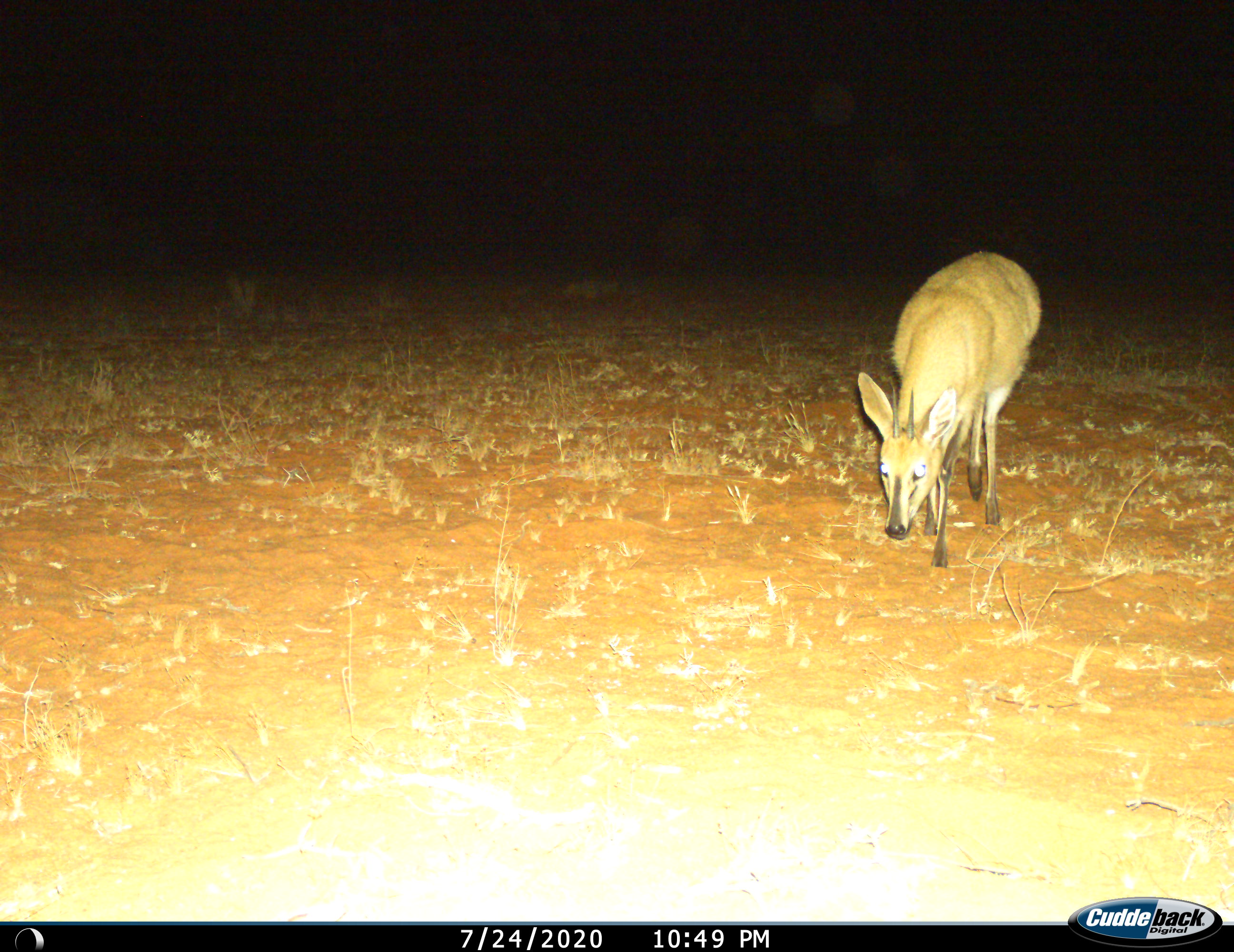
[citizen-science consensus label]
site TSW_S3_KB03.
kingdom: Animalia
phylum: Chordata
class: Mammalia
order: Artiodactyla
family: Bovidae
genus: Sylvicapra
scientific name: Sylvicapra grimmia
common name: common duiker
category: duikercommongrey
Duikercommongrey (common duiker) (Sylvicapra grimmia), count 1. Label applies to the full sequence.